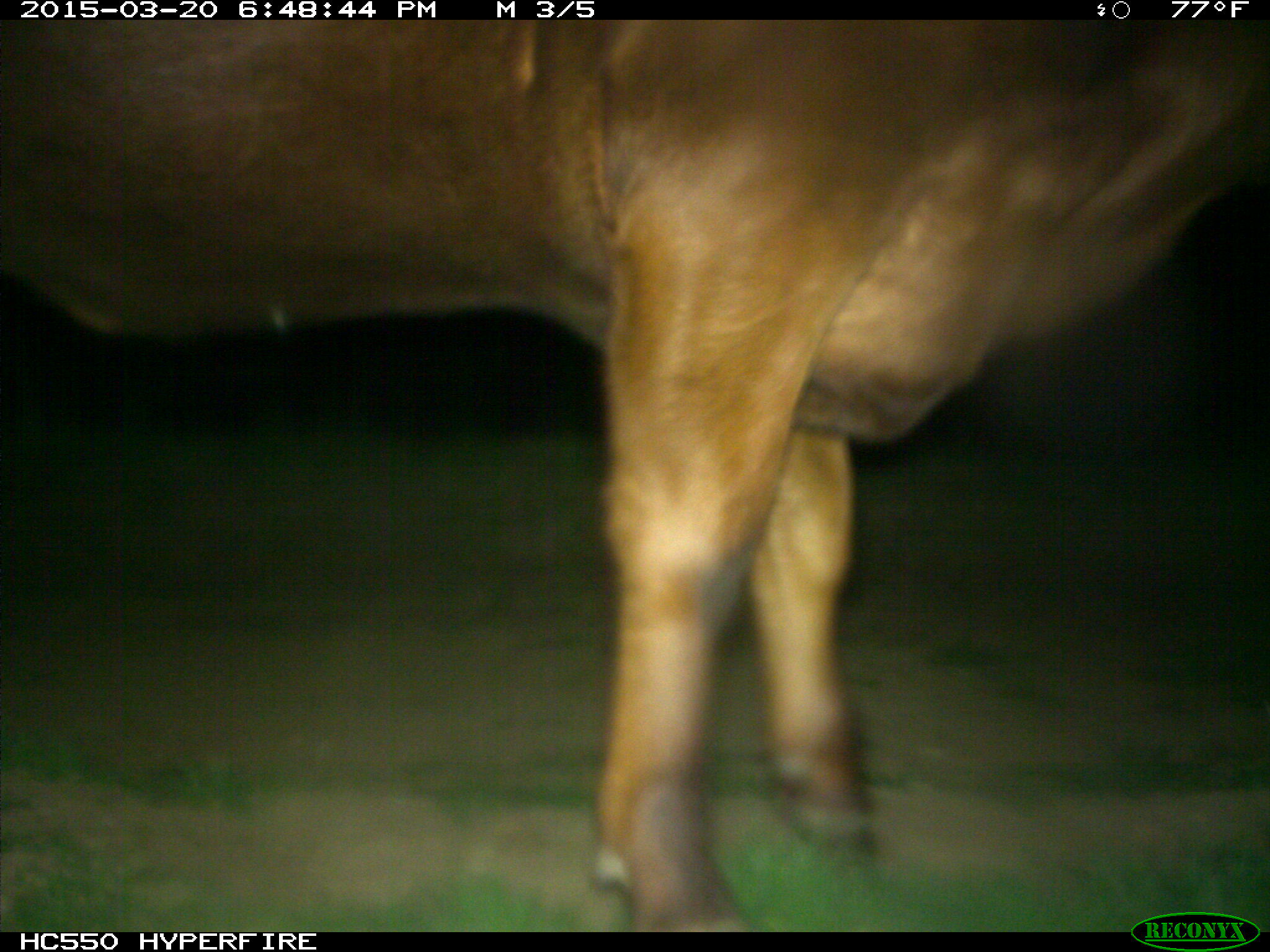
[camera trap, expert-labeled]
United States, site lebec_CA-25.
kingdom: Animalia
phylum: Chordata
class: Mammalia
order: Artiodactyla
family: Bovidae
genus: Bos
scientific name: Bos taurus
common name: domestic cow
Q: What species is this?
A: Bos taurus (domestic cow).